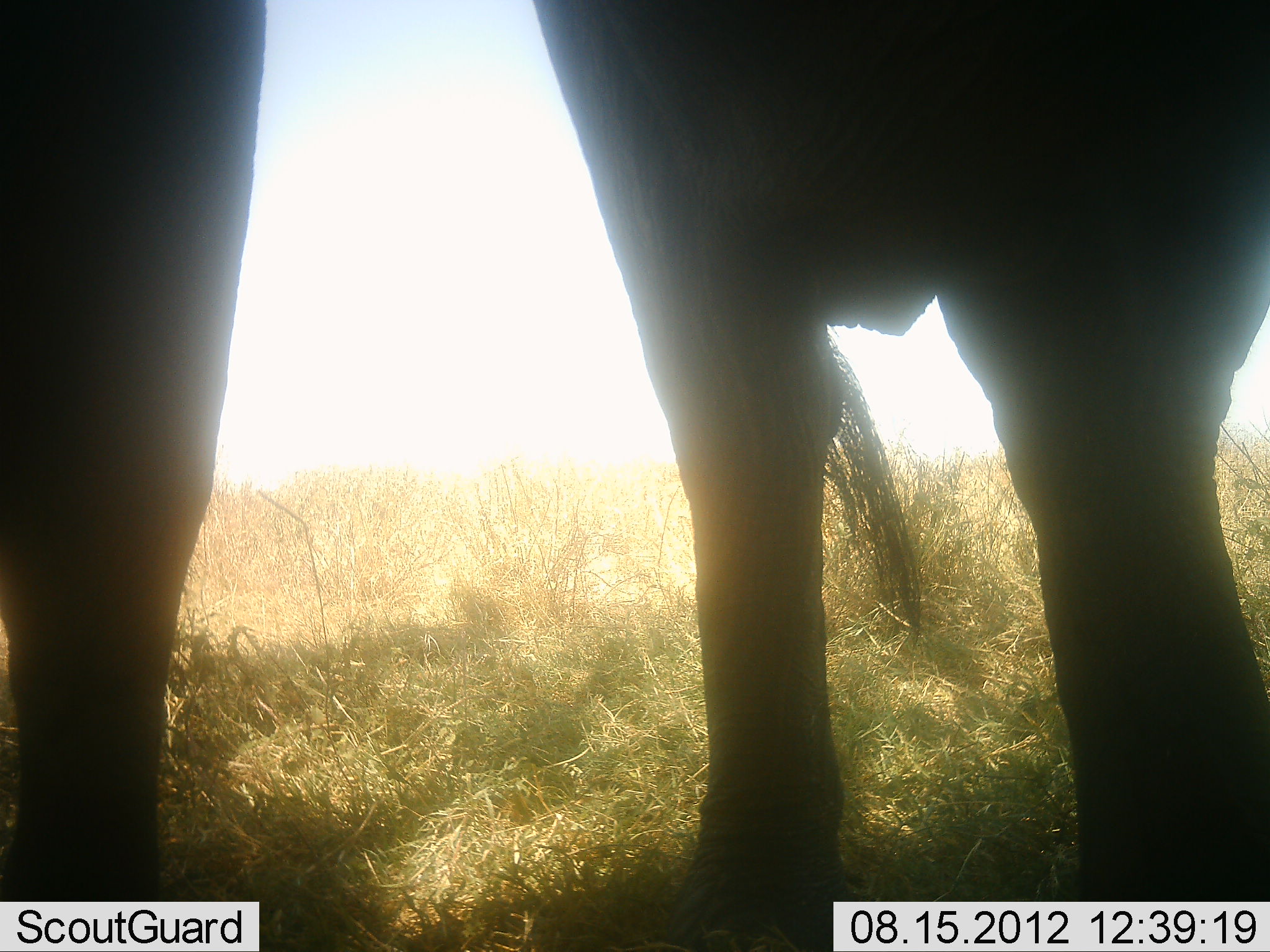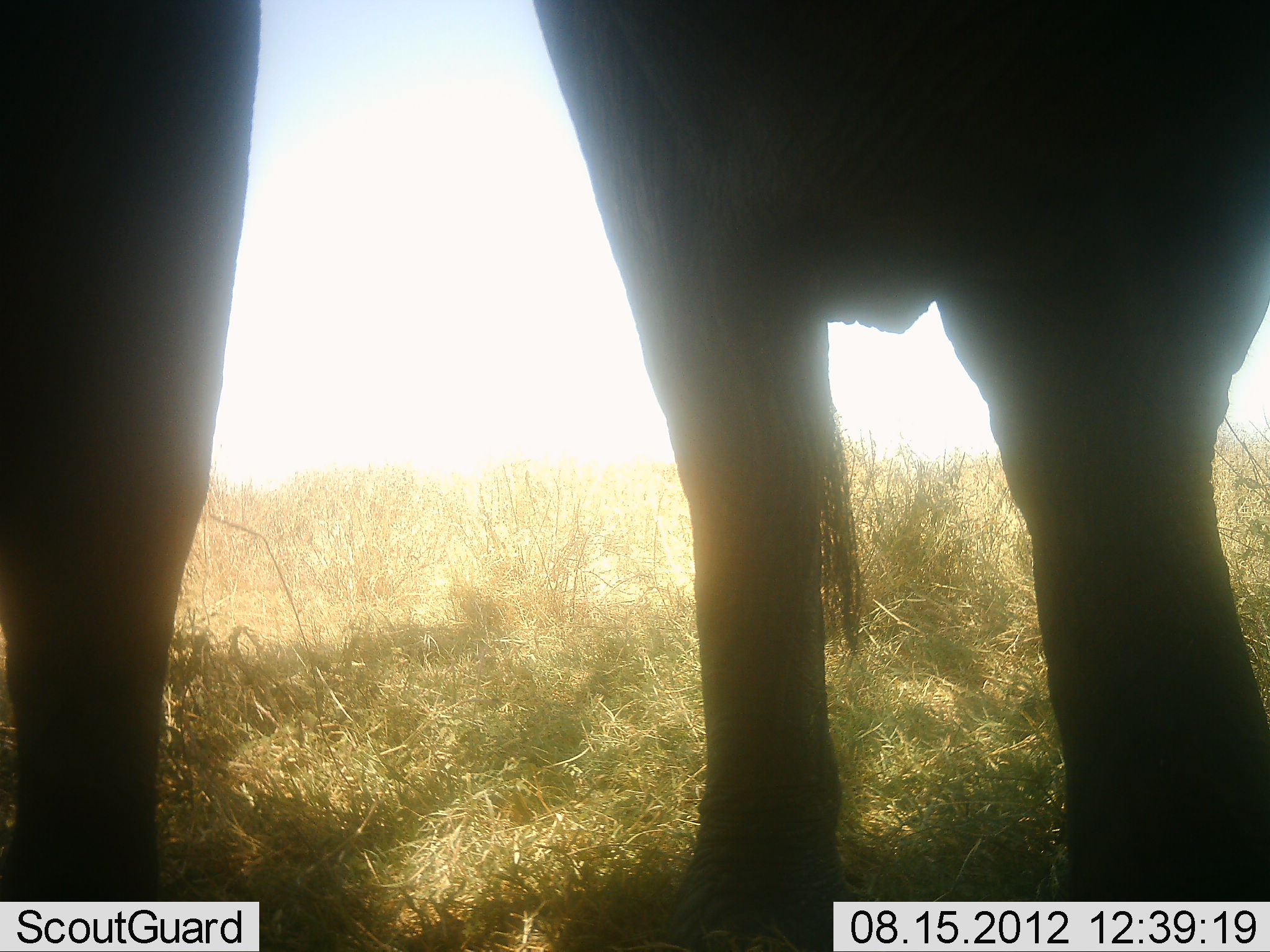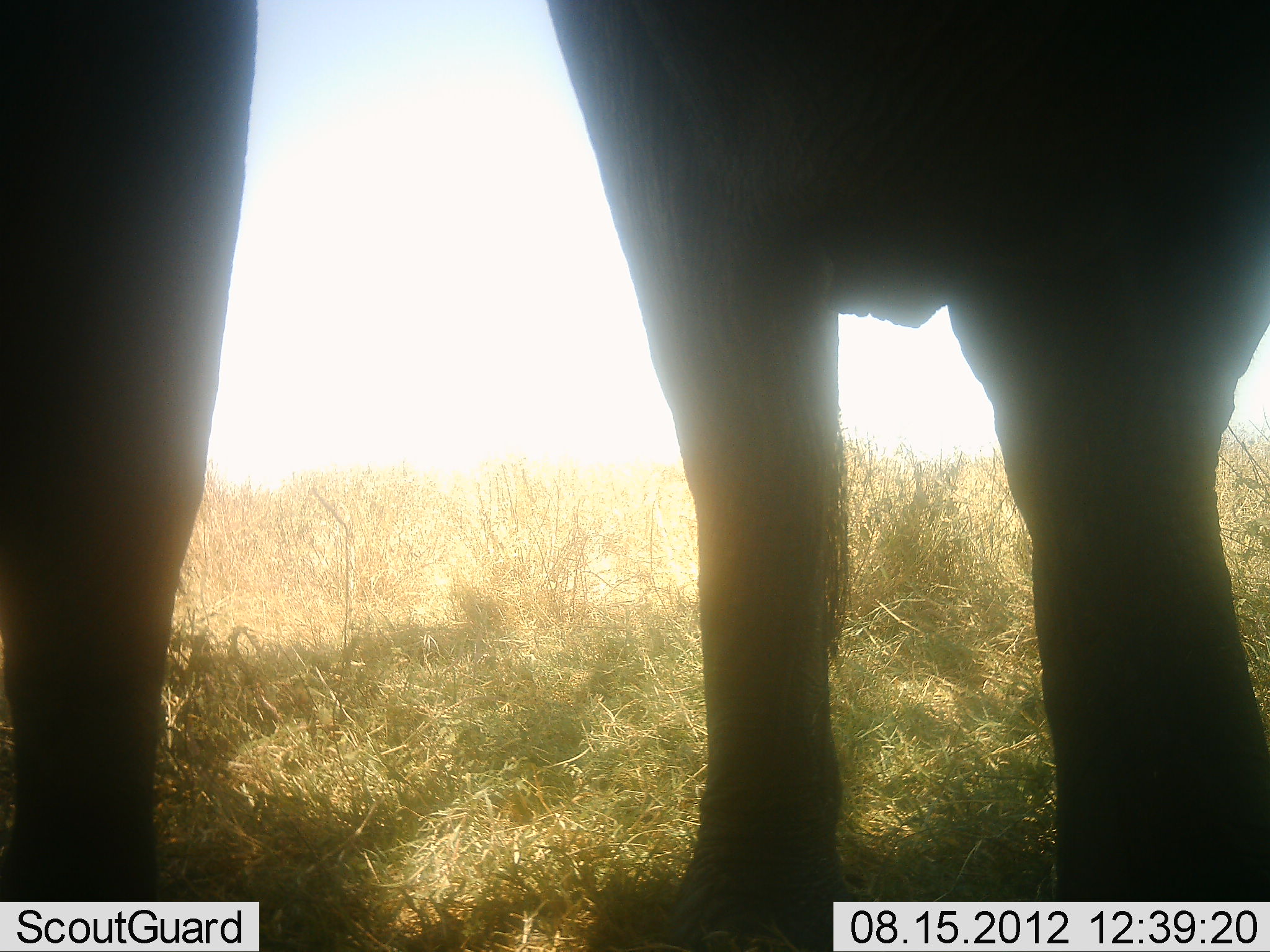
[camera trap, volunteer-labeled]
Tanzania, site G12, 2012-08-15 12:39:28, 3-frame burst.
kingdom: Animalia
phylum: Chordata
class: Mammalia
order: Proboscidea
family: Elephantidae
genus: Loxodonta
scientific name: Loxodonta africana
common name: african bush elephant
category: elephant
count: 1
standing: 100%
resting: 0%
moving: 0%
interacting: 10%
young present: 0%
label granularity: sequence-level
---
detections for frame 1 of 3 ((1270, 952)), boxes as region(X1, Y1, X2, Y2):
animal: region(531, 1, 1269, 952); region(0, 0, 271, 901)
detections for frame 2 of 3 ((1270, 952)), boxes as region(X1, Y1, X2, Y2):
animal: region(530, 0, 1270, 951); region(1, 0, 263, 902)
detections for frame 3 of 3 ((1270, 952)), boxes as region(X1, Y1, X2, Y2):
animal: region(540, 0, 1270, 951); region(0, 1, 259, 952)